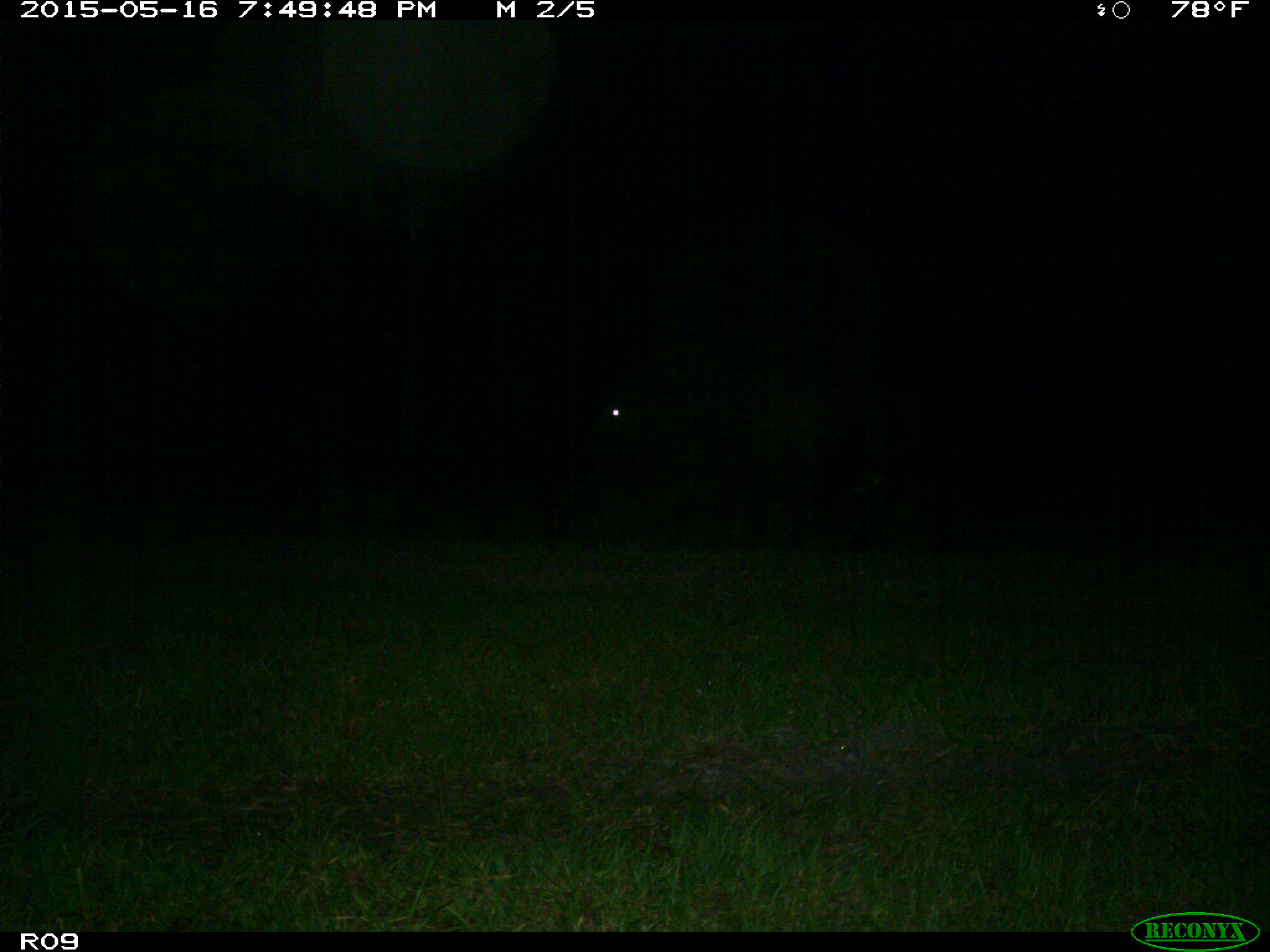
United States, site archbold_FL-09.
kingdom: Animalia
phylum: Chordata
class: Mammalia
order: Artiodactyla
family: Bovidae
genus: Bos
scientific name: Bos taurus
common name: domestic cow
Bos taurus (domestic cow).